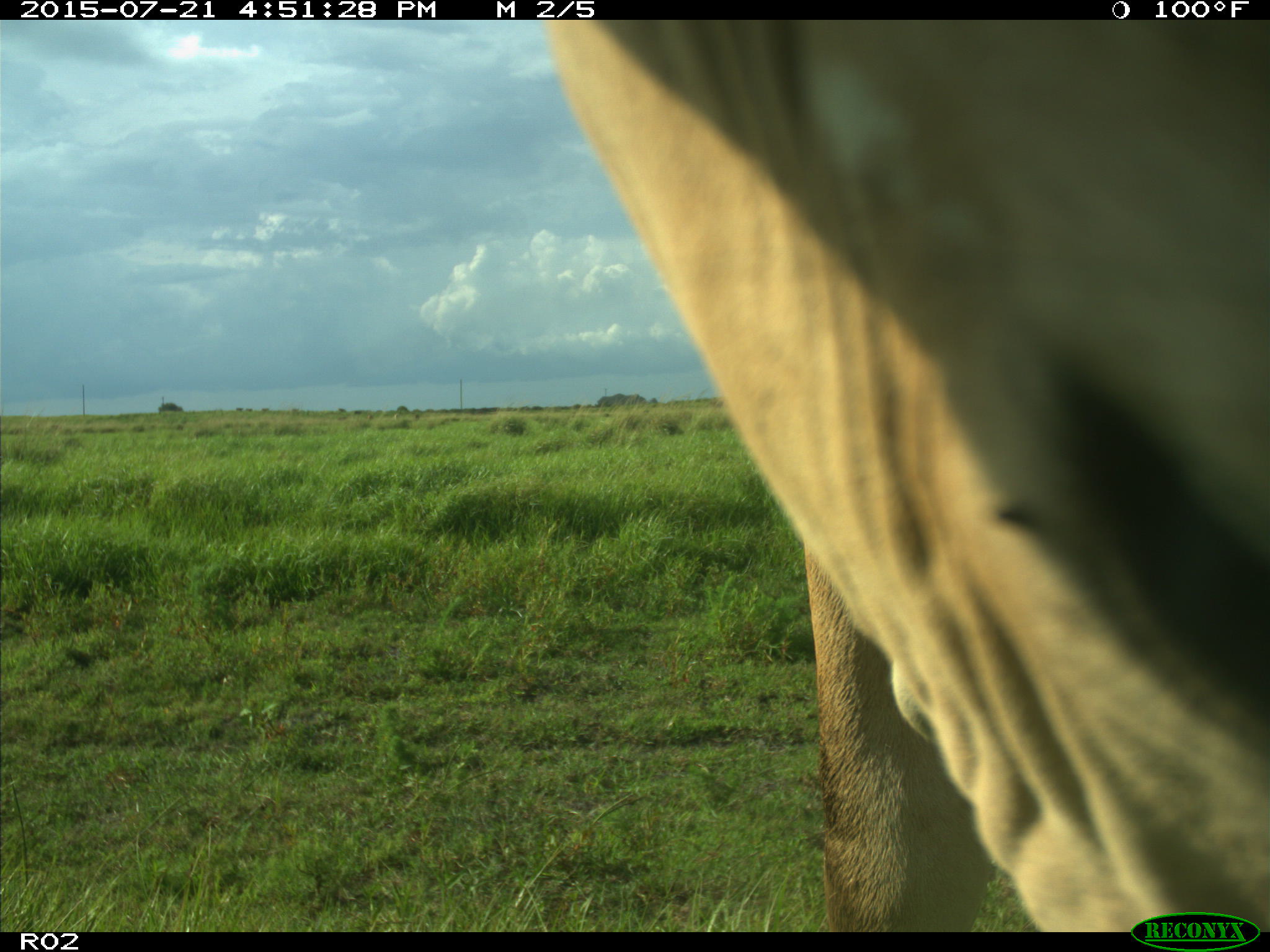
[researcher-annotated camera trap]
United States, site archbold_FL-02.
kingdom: Animalia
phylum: Chordata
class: Mammalia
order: Artiodactyla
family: Bovidae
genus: Bos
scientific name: Bos taurus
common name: domestic cow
Bos taurus (domestic cow).